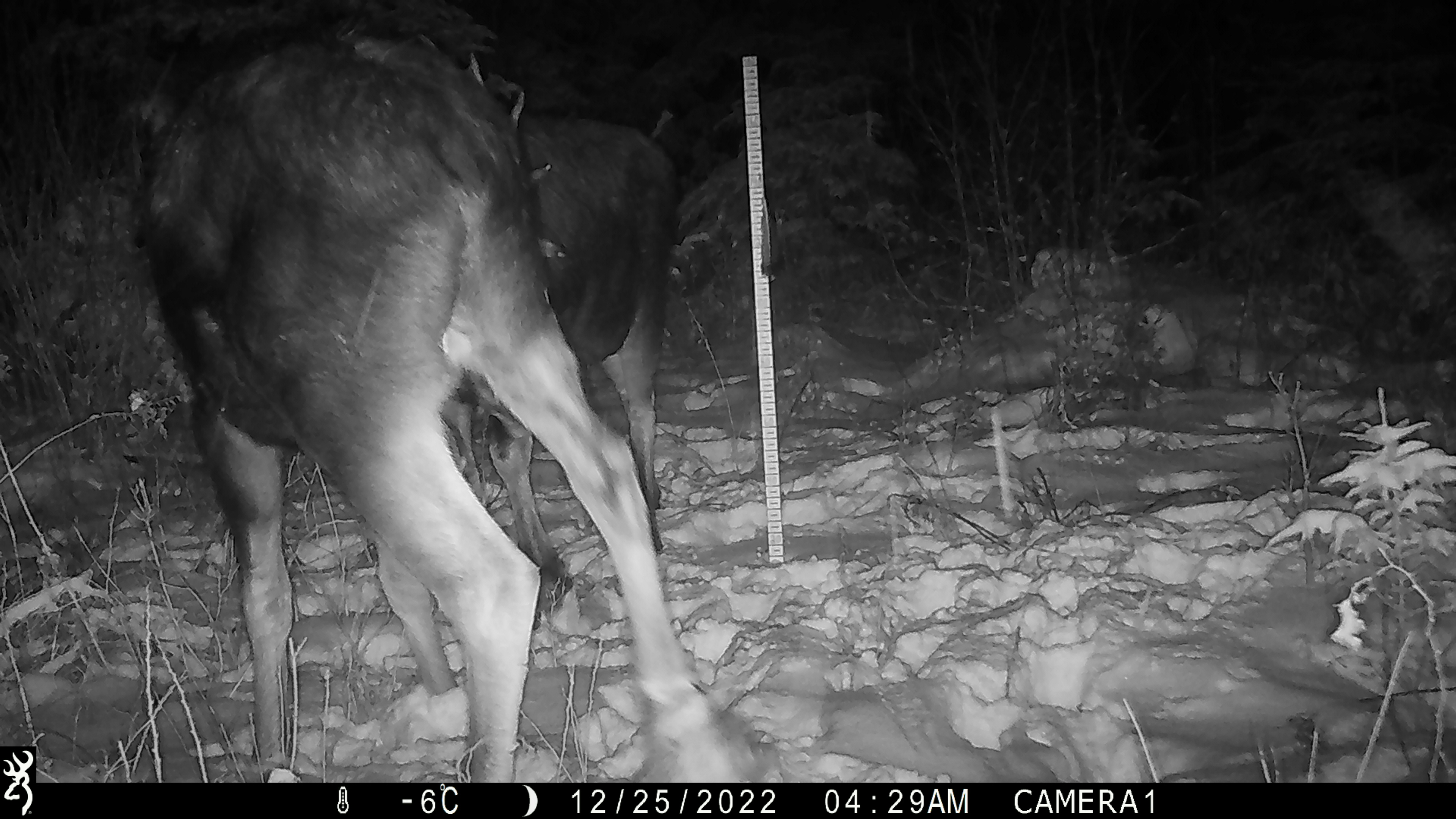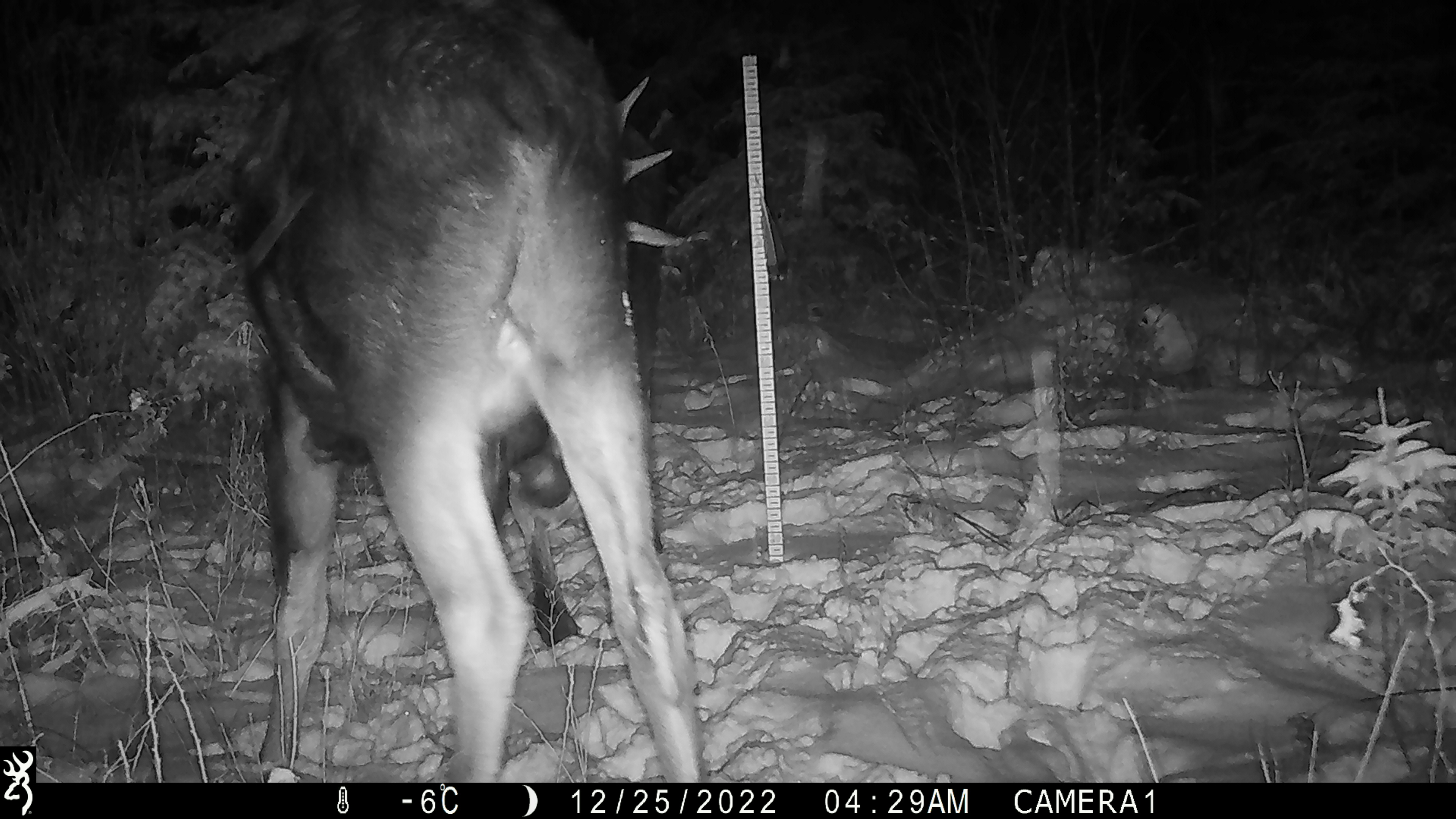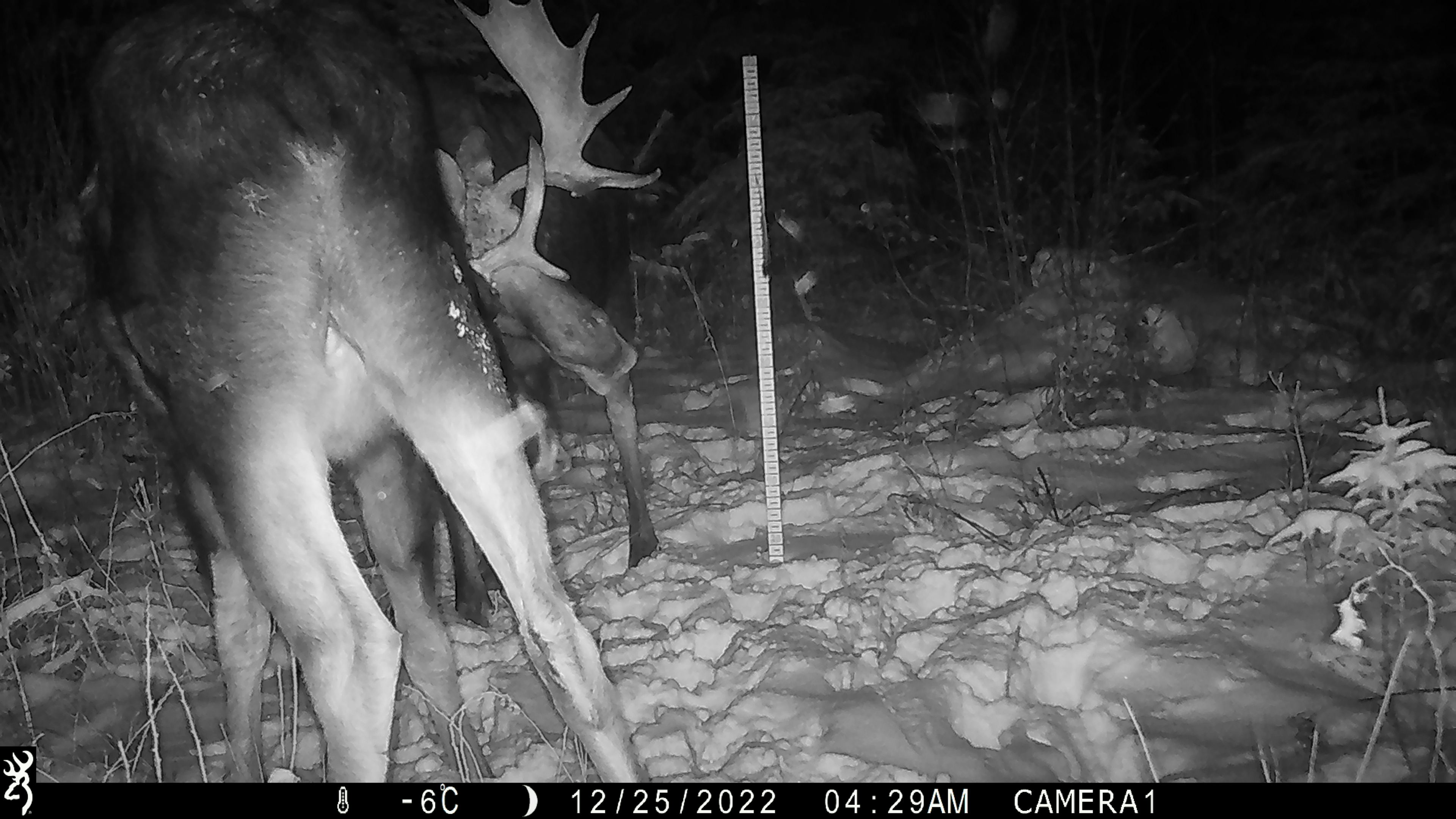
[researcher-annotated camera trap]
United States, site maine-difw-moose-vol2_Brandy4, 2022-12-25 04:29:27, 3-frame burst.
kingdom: Animalia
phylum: Chordata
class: Mammalia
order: Artiodactyla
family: Cervidae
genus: Alces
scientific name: Alces alces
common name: moose